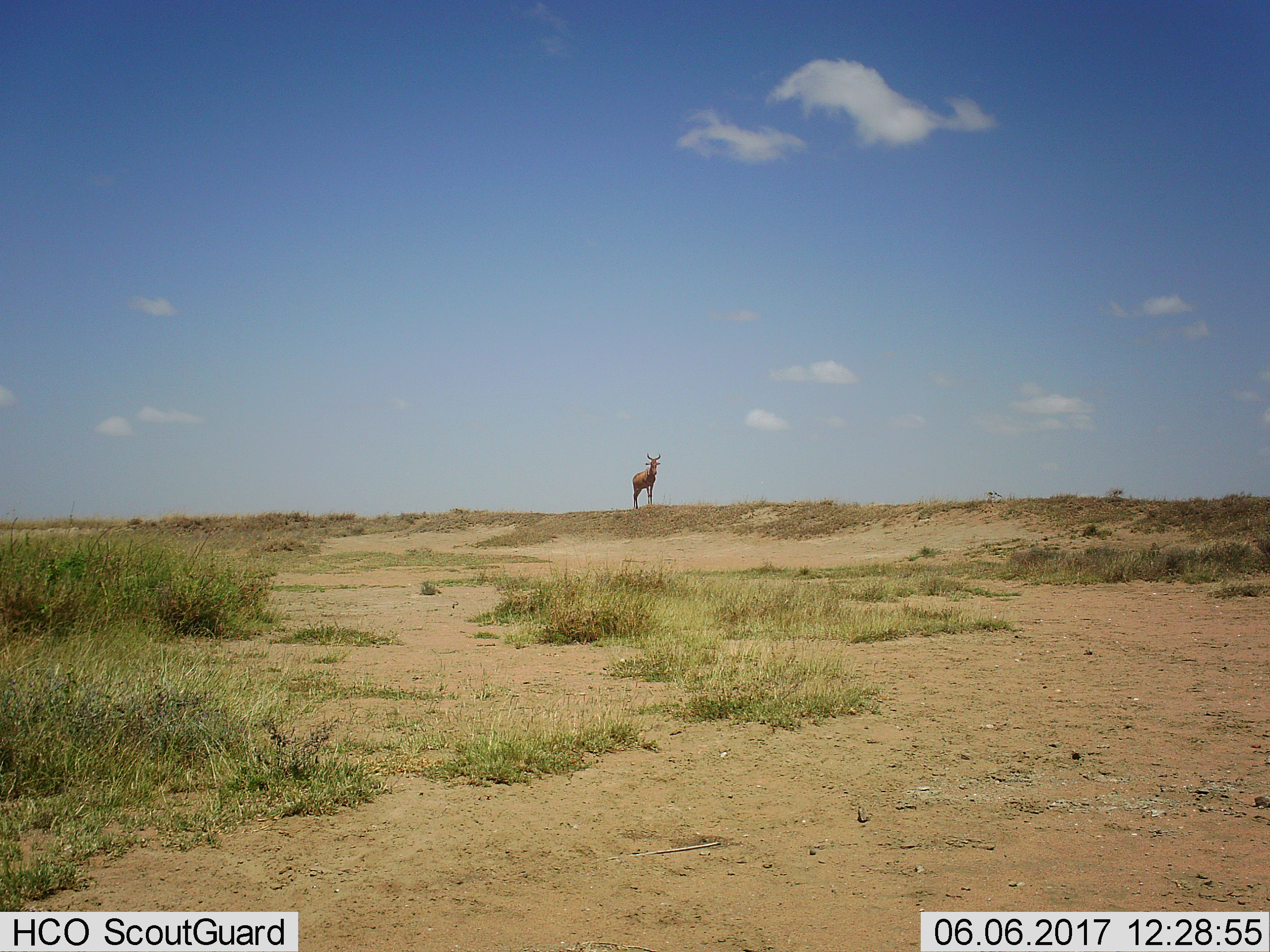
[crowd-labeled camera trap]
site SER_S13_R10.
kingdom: Animalia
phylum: Chordata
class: Mammalia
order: Artiodactyla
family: Bovidae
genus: Alcelaphus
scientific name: Alcelaphus buselaphus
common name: hartebeest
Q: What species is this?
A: Hartebeest (Alcelaphus buselaphus).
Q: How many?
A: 1.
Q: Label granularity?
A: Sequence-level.